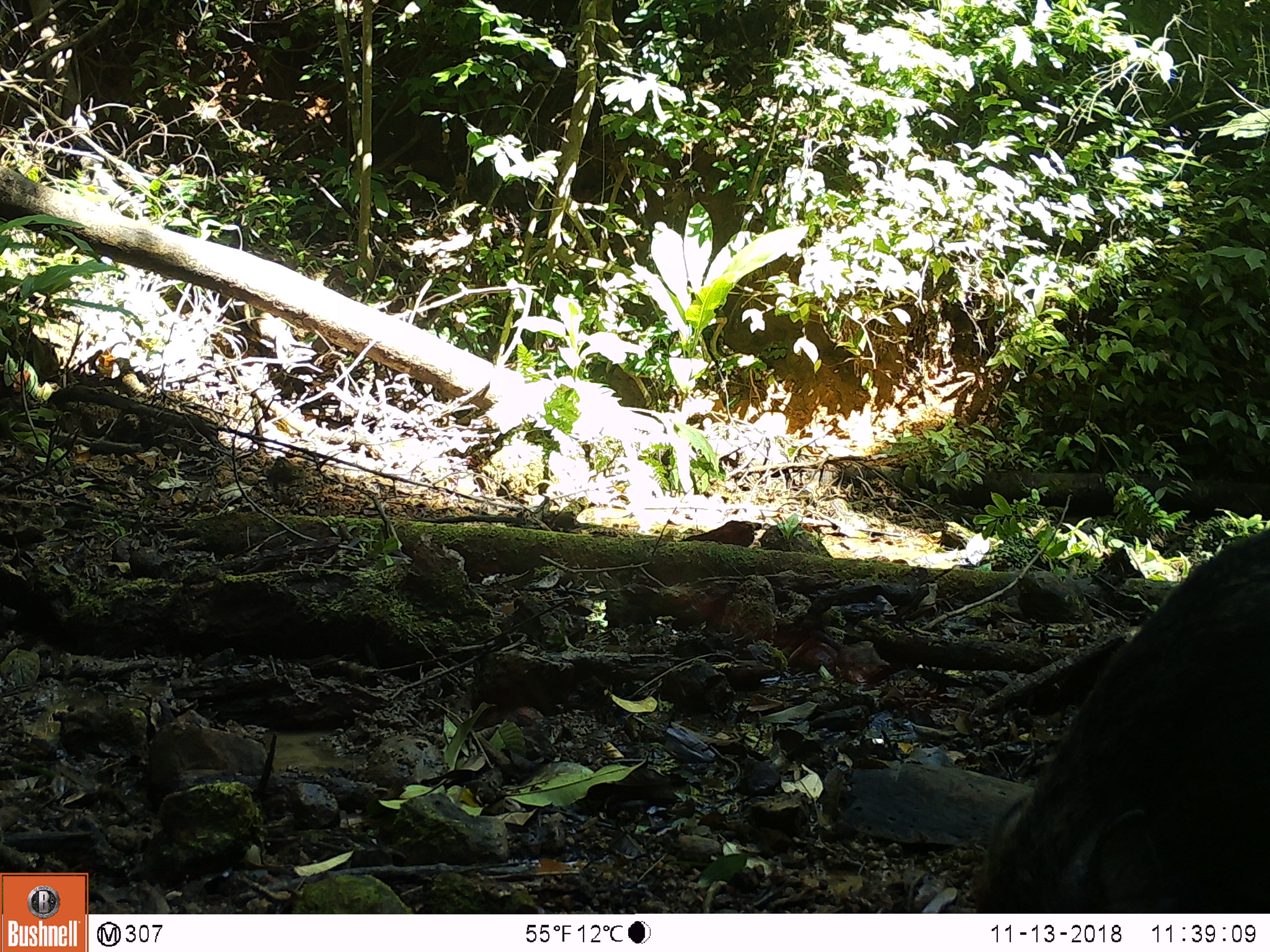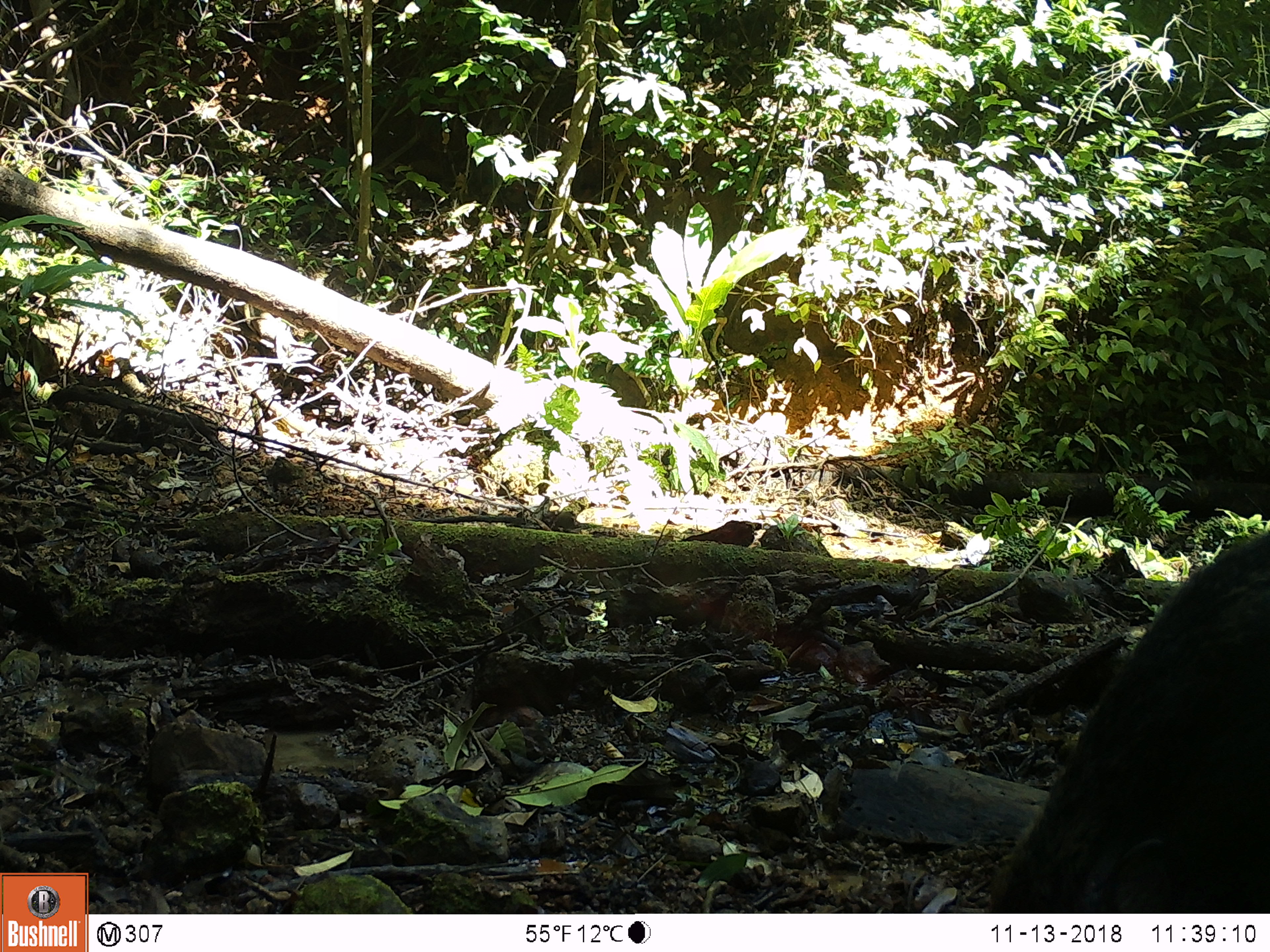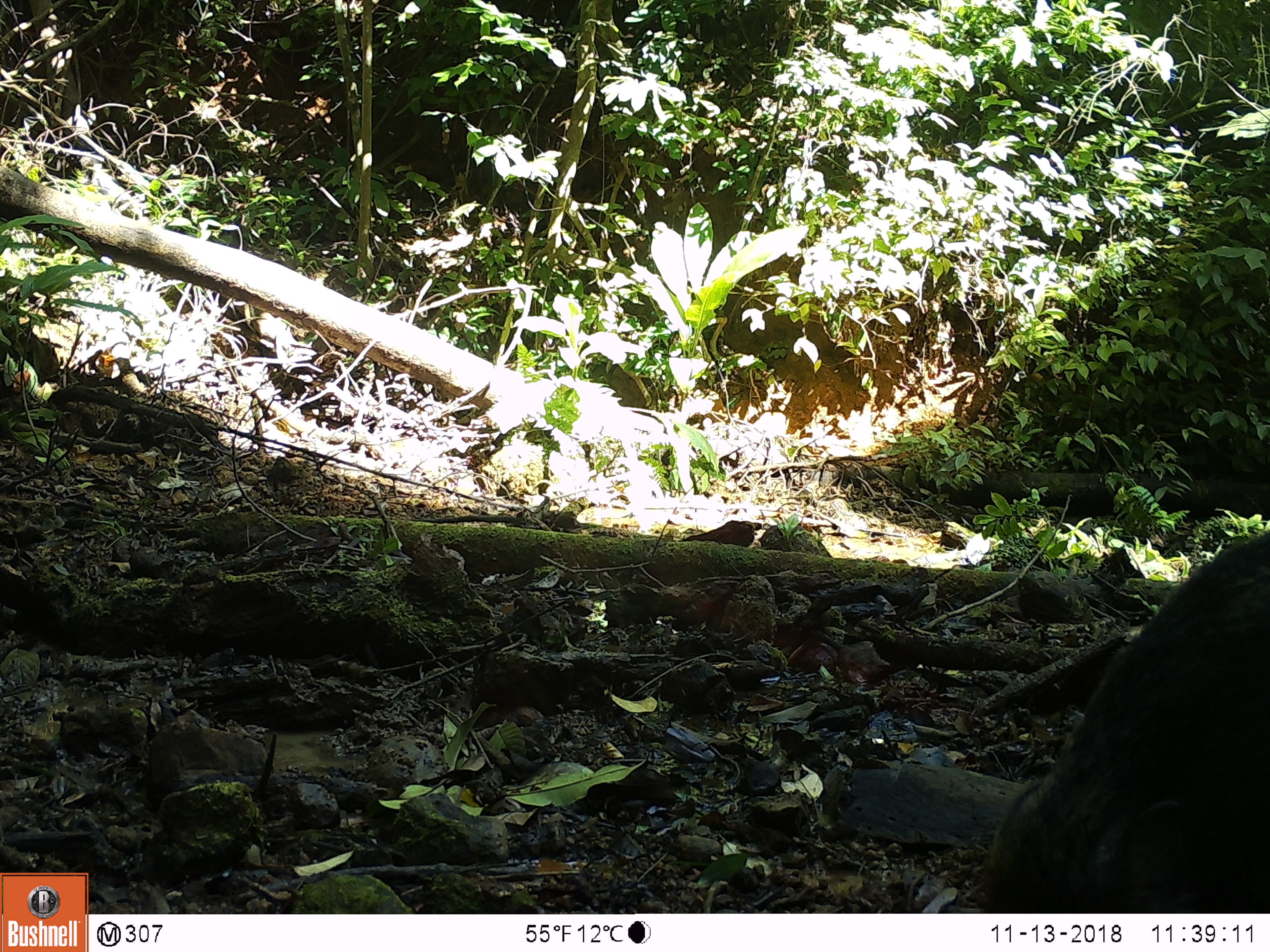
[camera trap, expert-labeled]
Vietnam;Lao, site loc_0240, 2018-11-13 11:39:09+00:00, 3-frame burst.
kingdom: Animalia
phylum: Chordata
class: Mammalia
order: Artiodactyla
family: Suidae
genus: Sus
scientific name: Sus scrofa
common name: eurasian wild pig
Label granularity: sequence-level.